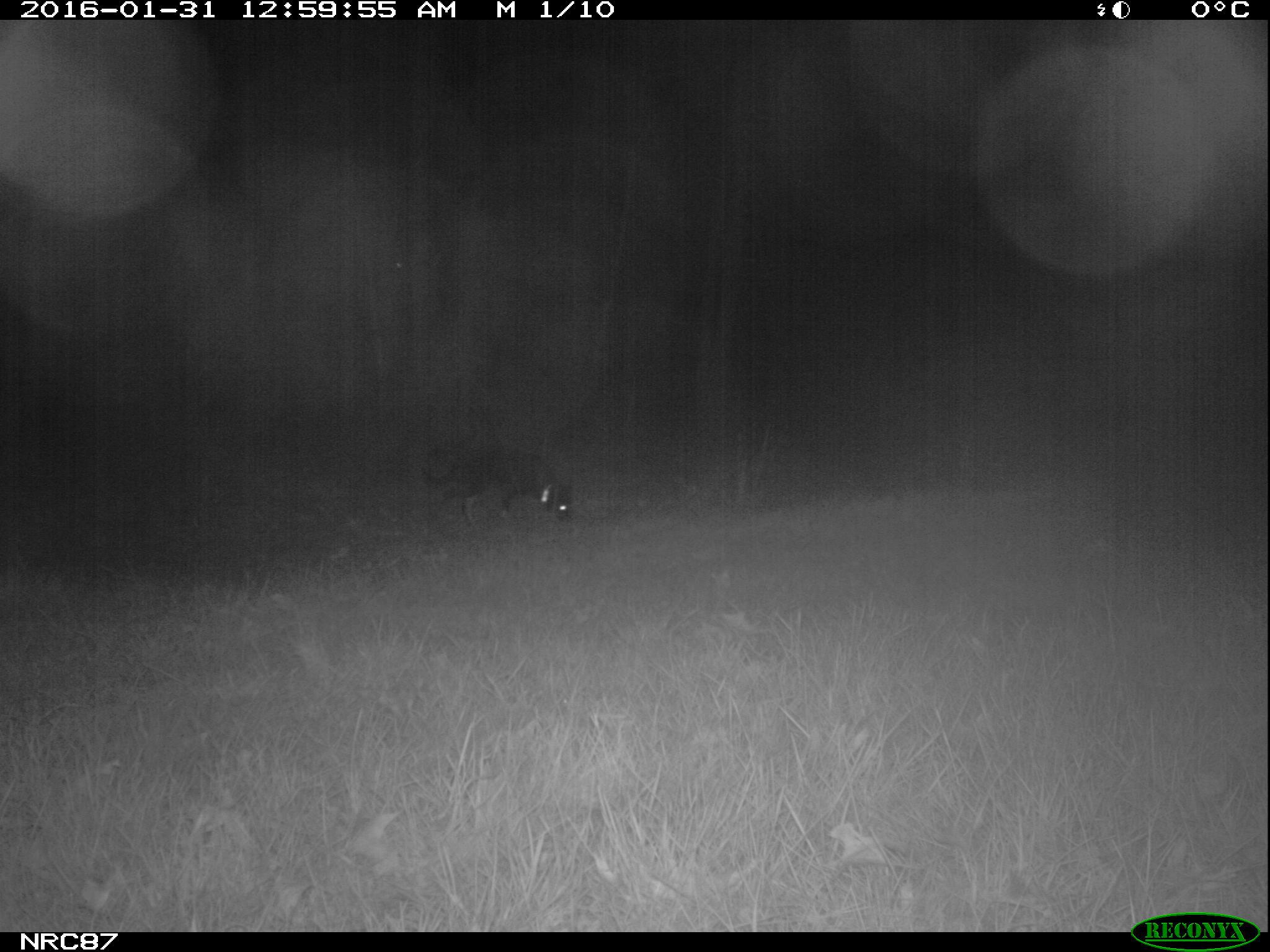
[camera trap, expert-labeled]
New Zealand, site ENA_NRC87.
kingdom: Animalia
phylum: Chordata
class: Mammalia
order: Carnivora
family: Canidae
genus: Canis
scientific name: Canis familiaris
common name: domestic dog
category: dog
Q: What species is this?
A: Dog (domestic dog) (Canis familiaris).